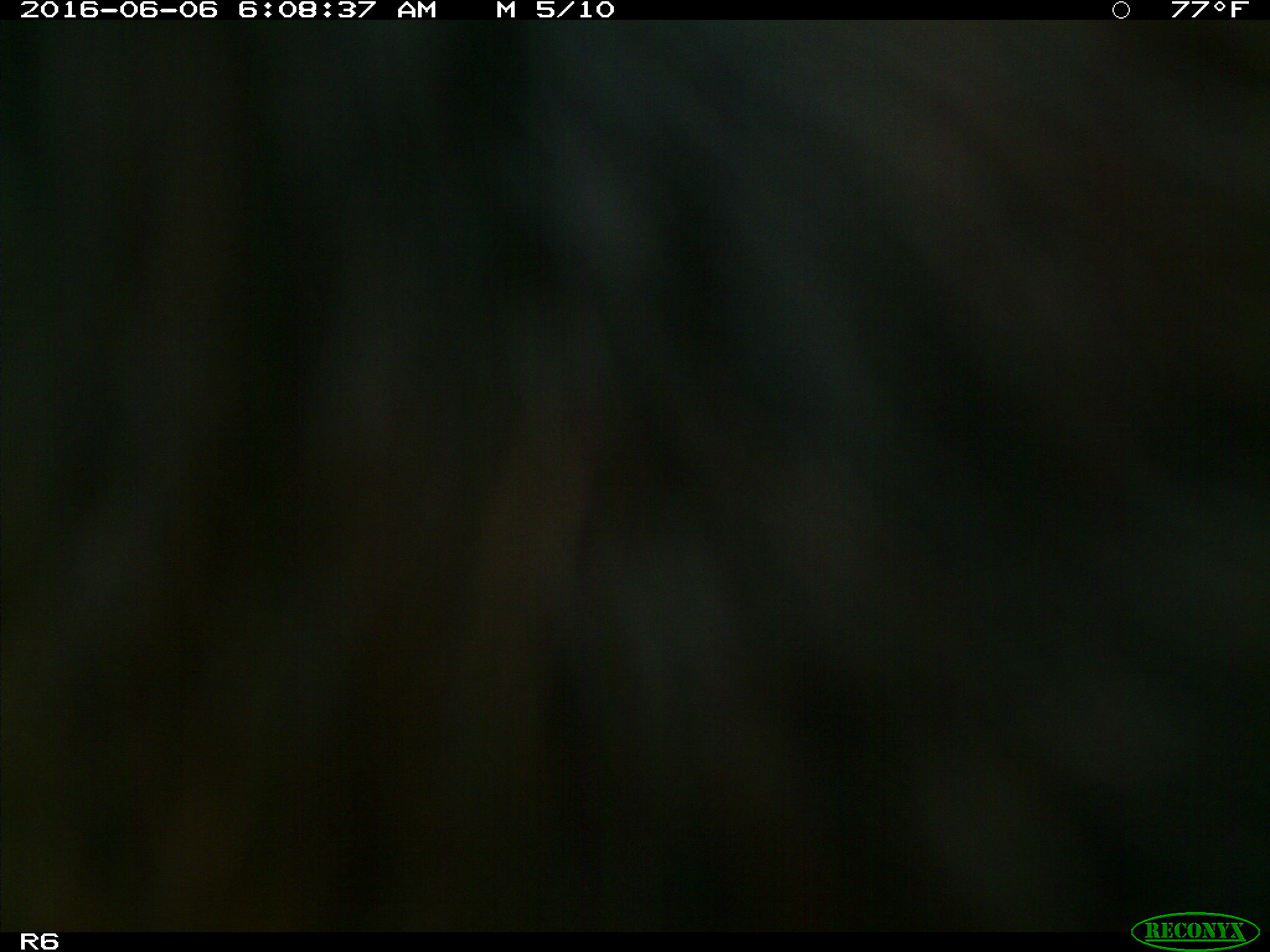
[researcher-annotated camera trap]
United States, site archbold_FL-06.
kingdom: Animalia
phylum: Chordata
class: Mammalia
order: Artiodactyla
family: Bovidae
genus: Bos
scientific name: Bos taurus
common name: domestic cow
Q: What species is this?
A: Bos taurus (domestic cow).